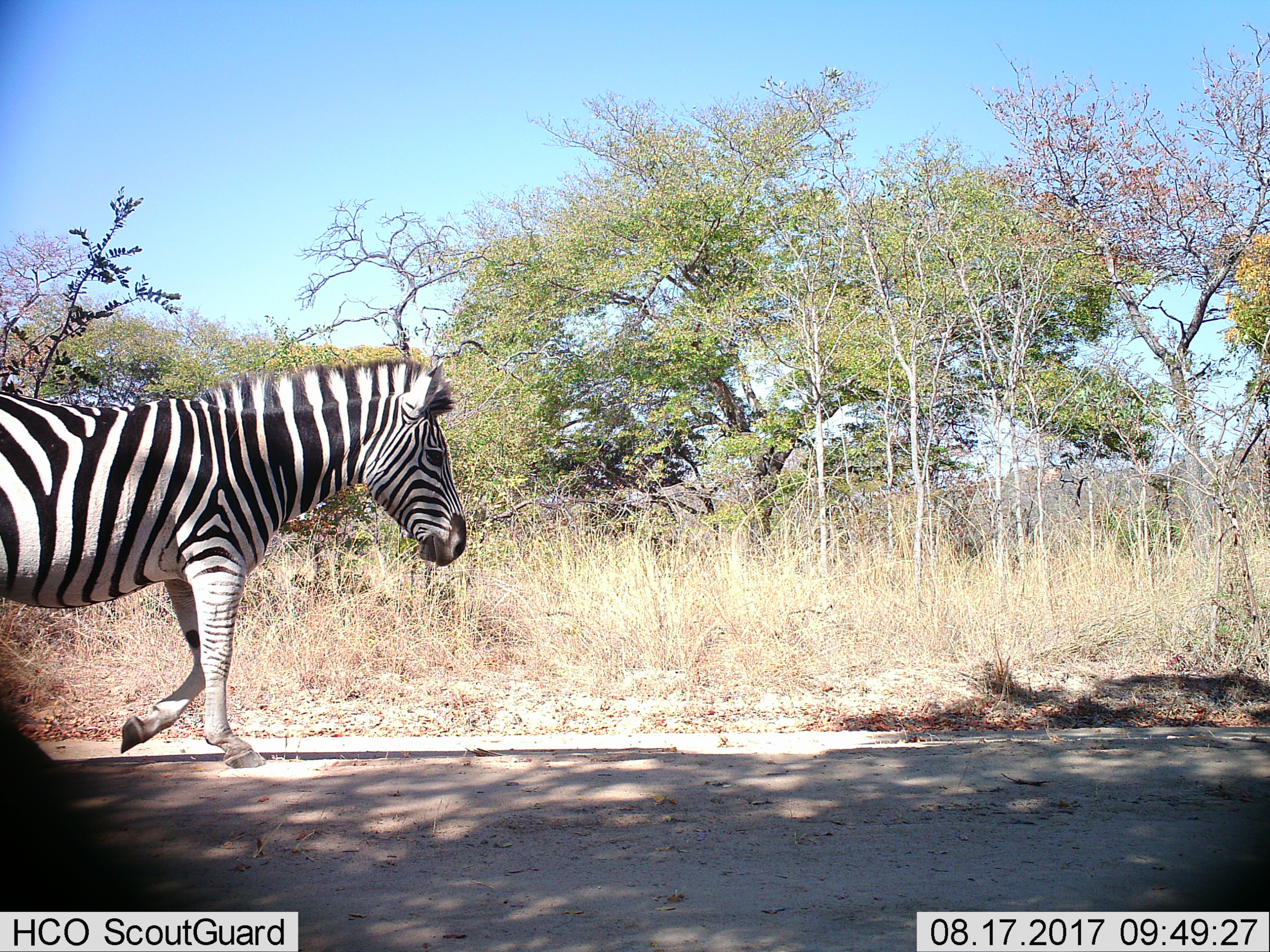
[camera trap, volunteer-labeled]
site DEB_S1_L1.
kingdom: Animalia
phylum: Chordata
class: Mammalia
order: Perissodactyla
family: Equidae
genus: Equus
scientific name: Equus quagga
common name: plains zebra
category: zebraplains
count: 1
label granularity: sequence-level